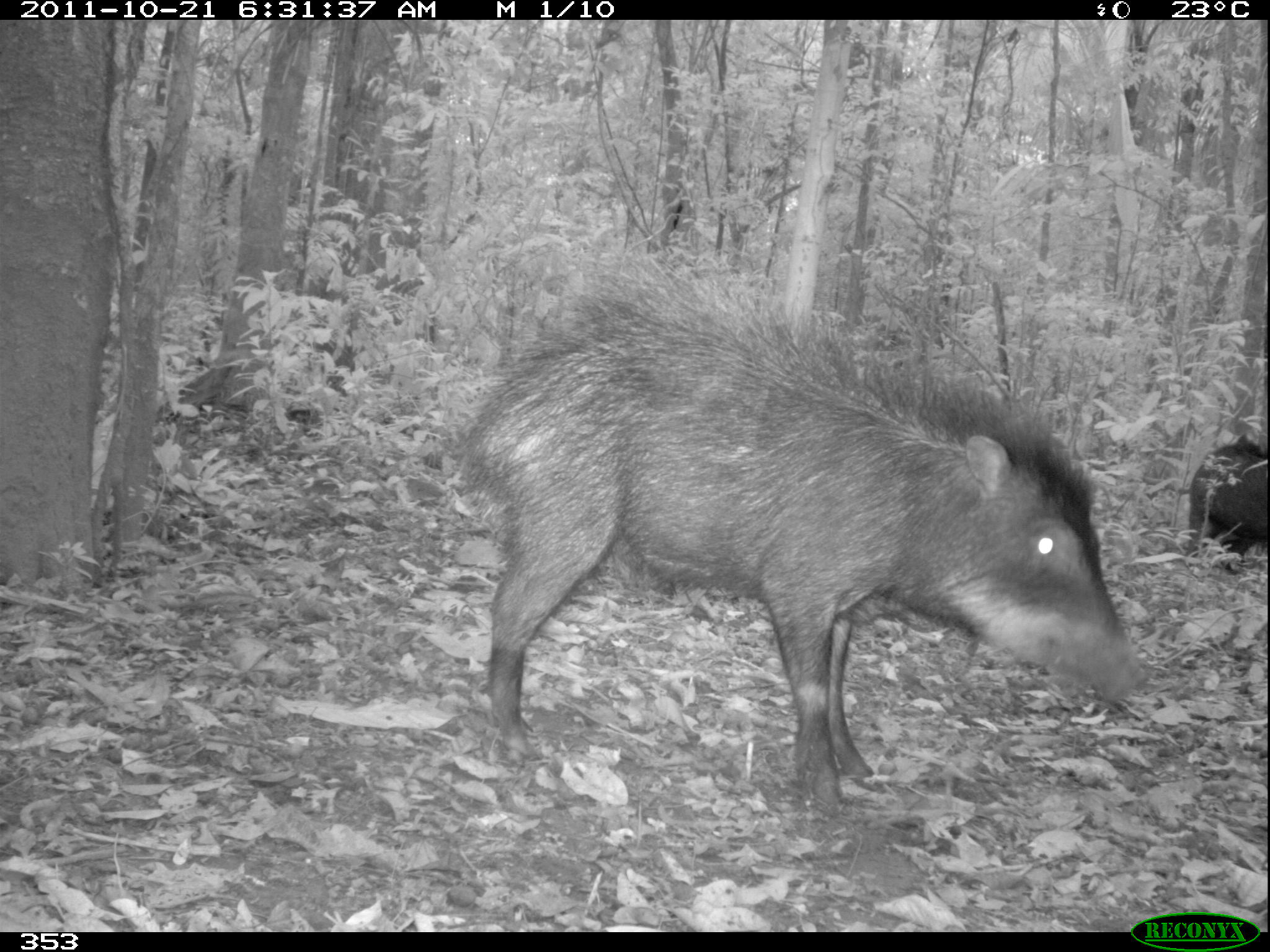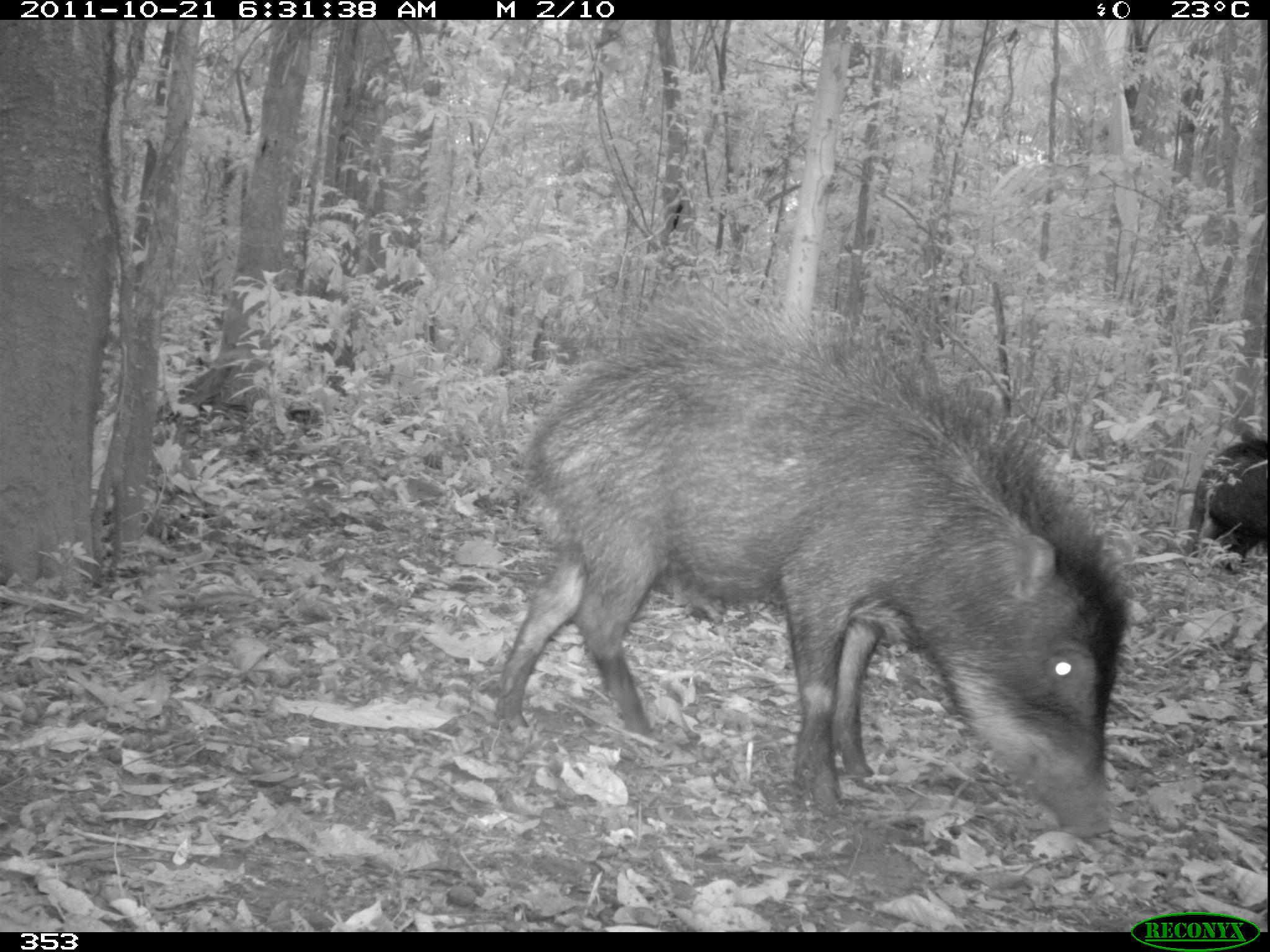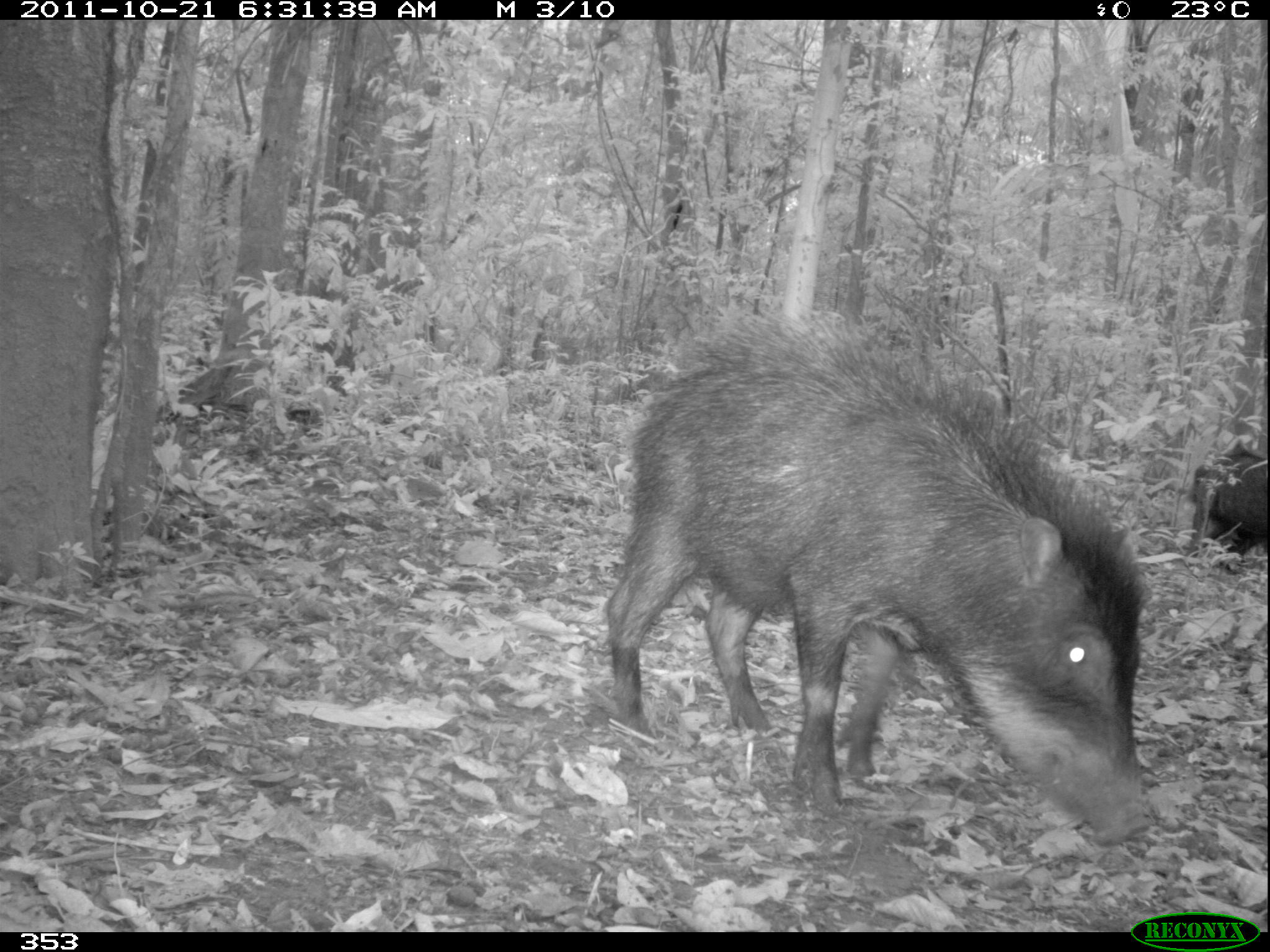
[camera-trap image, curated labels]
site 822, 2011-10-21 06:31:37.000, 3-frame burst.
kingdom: Animalia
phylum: Chordata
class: Mammalia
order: Artiodactyla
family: Tayassuidae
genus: Tayassu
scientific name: Tayassu pecari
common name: white-lipped peccary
Tayassu pecari (white-lipped peccary).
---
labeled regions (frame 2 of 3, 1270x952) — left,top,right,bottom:
tayassu pecari: 496,296,1128,843; 1190,437,1269,563